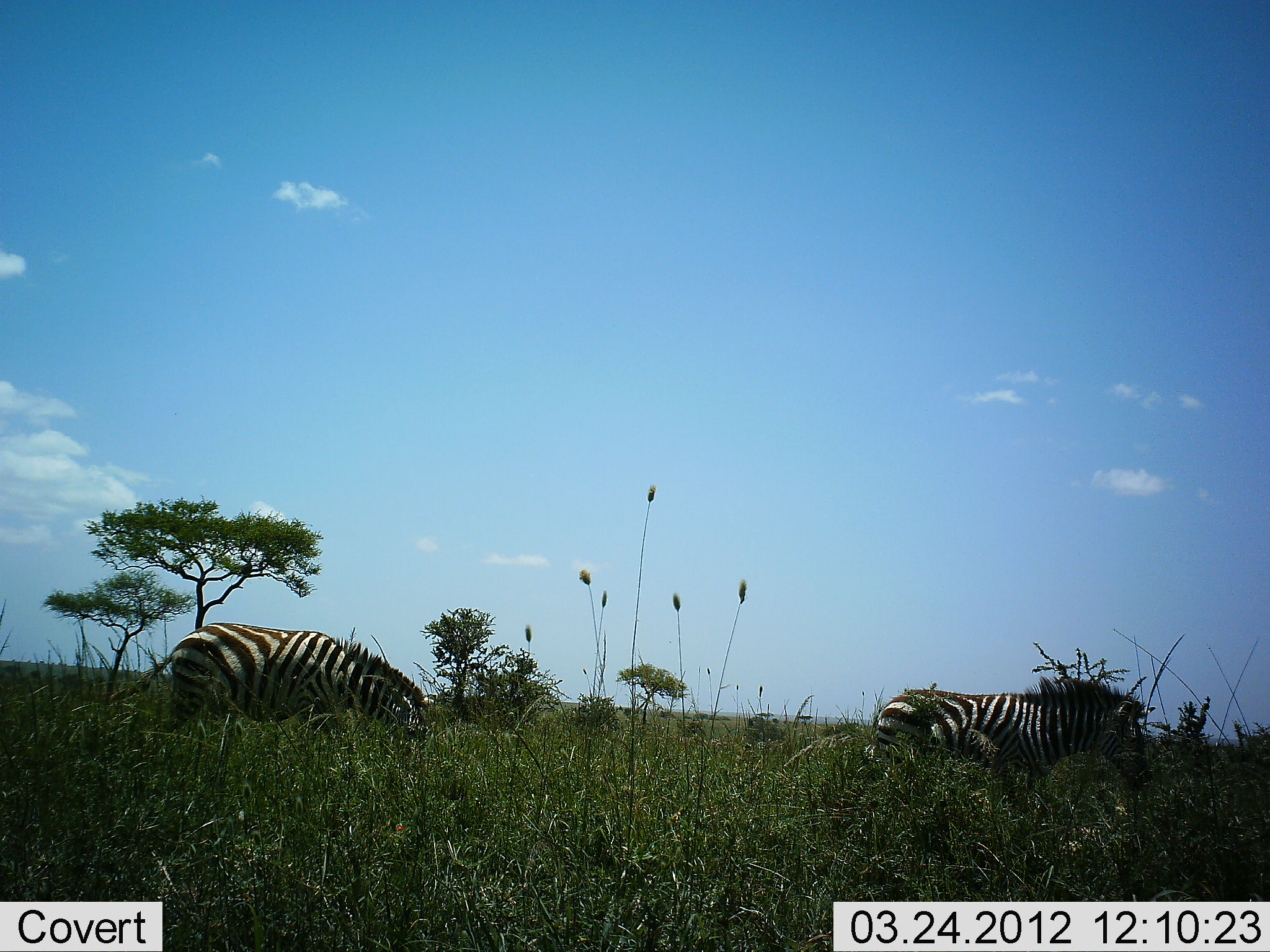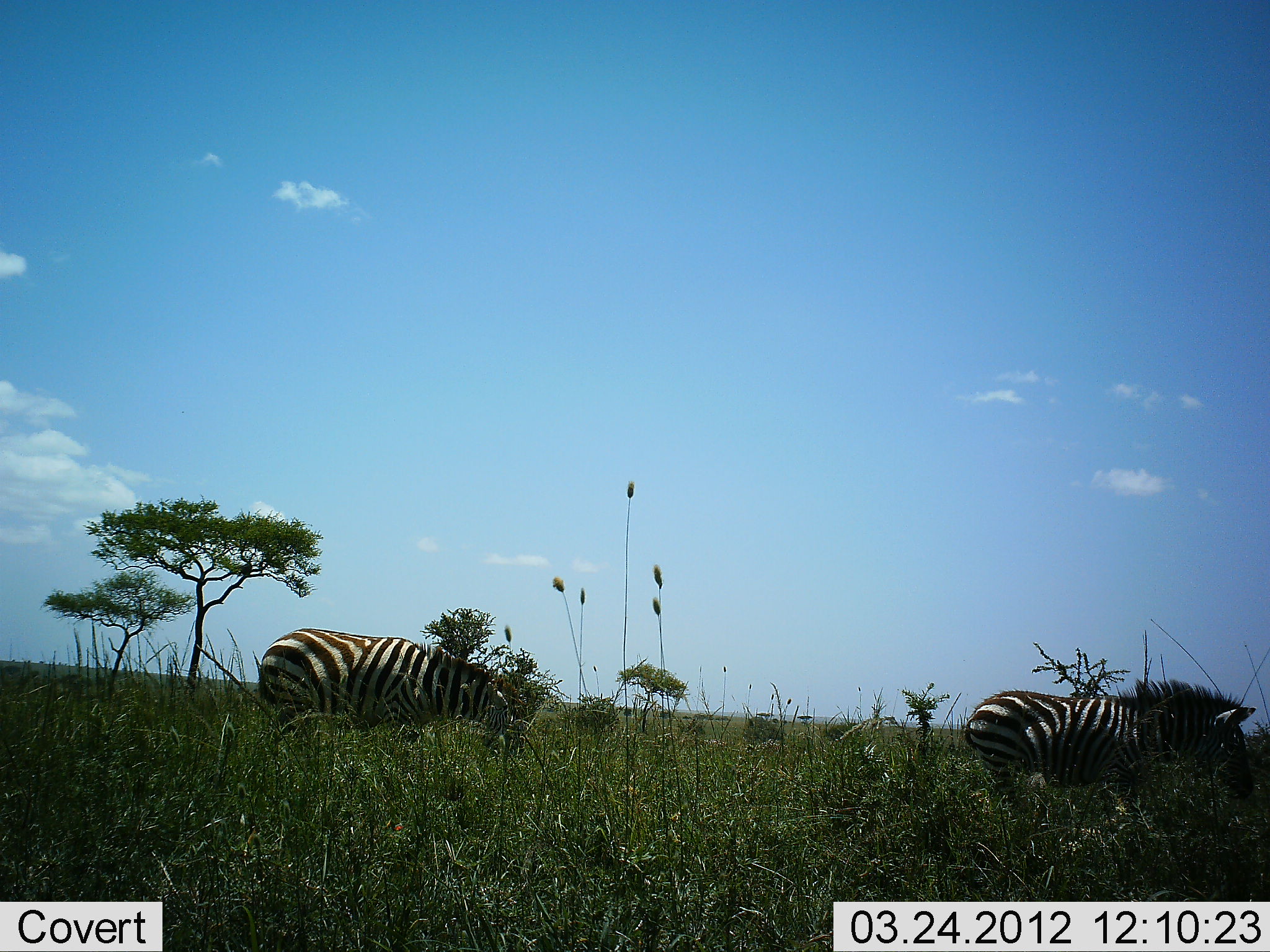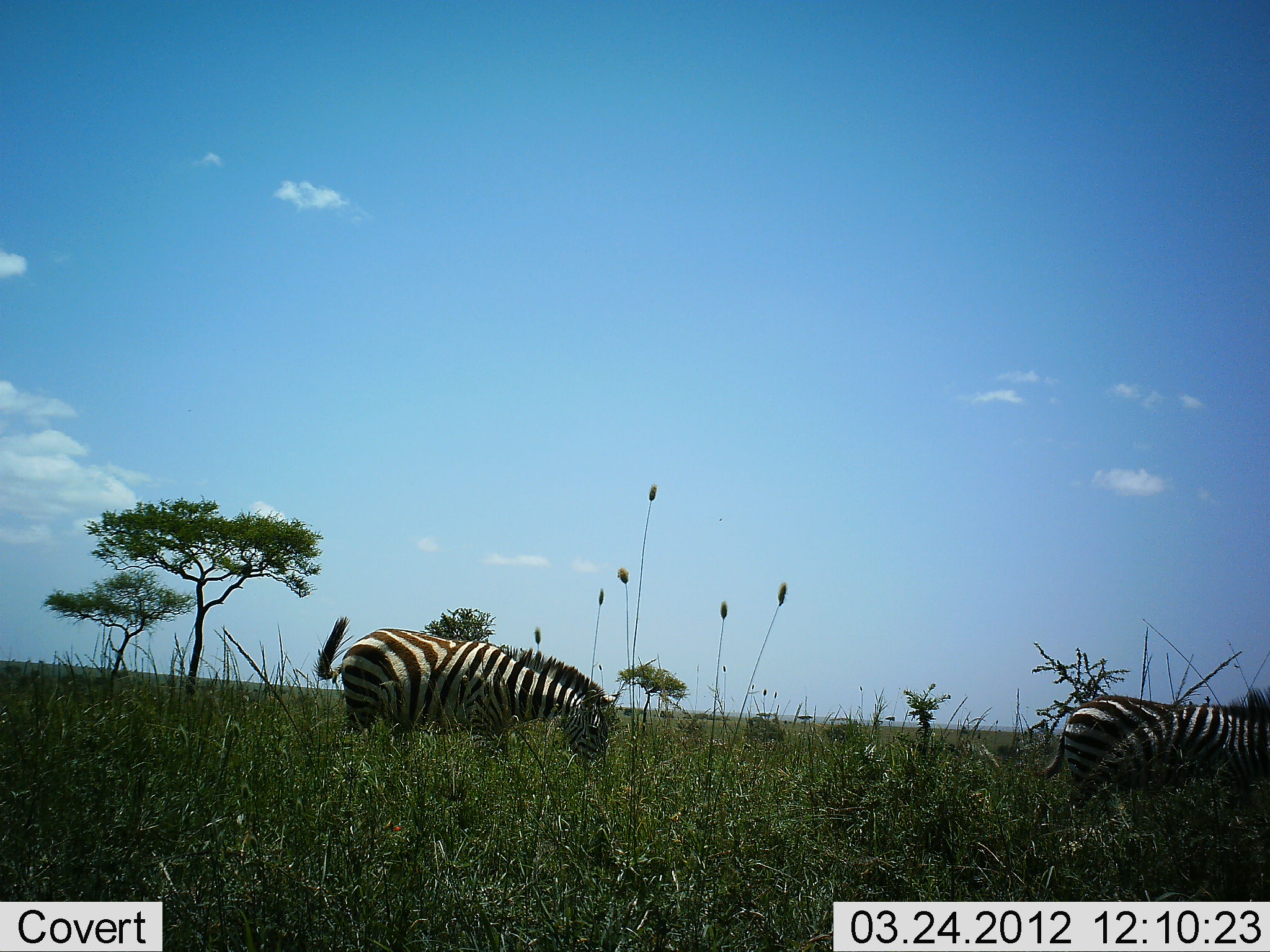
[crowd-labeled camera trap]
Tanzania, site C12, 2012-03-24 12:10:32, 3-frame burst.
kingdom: Animalia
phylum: Chordata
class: Mammalia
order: Perissodactyla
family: Equidae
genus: Equus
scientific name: Equus quagga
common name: plains zebra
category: zebra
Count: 2.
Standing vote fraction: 6%.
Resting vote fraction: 0%.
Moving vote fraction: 84%.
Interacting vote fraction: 0%.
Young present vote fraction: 6%.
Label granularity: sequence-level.